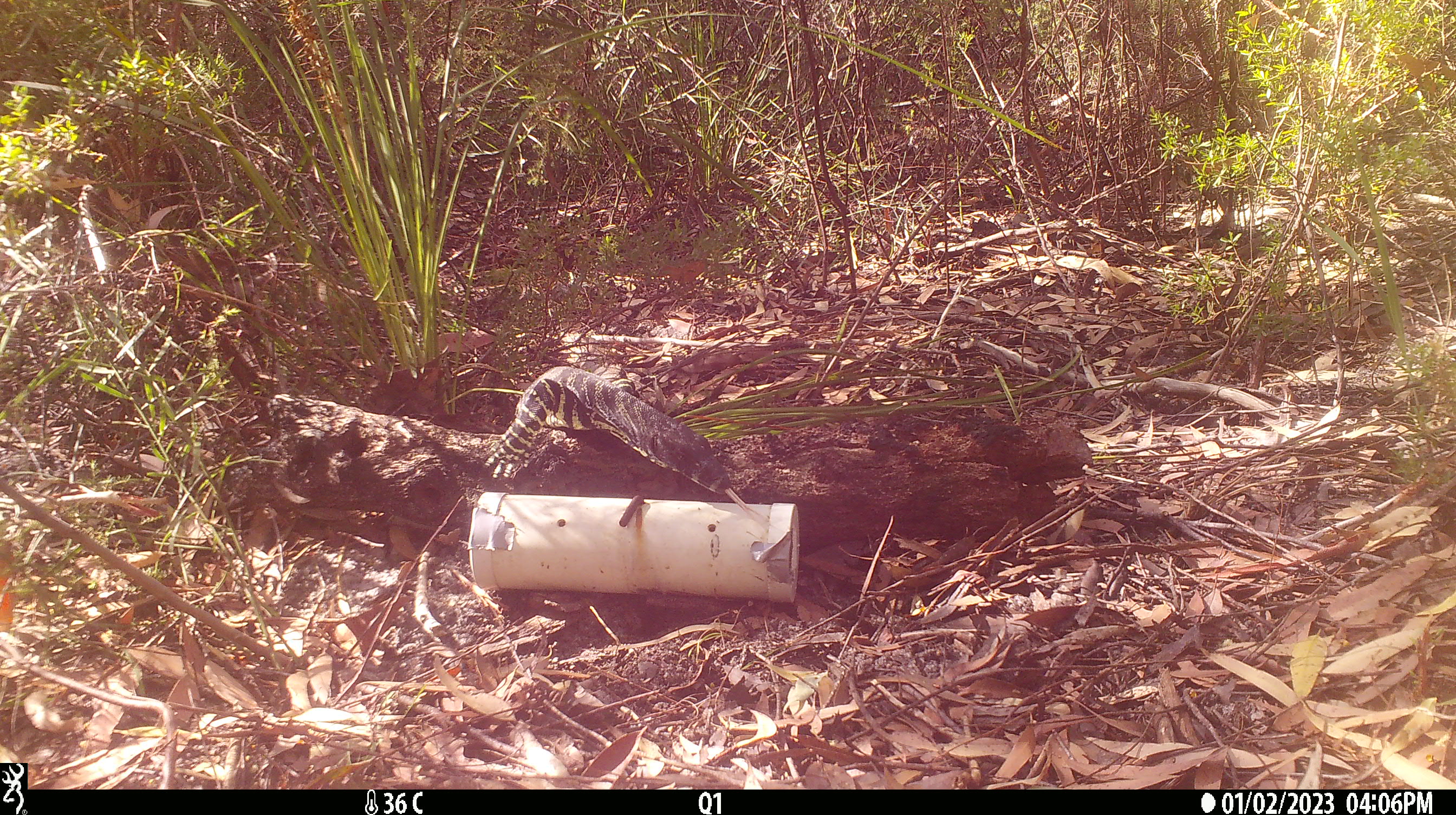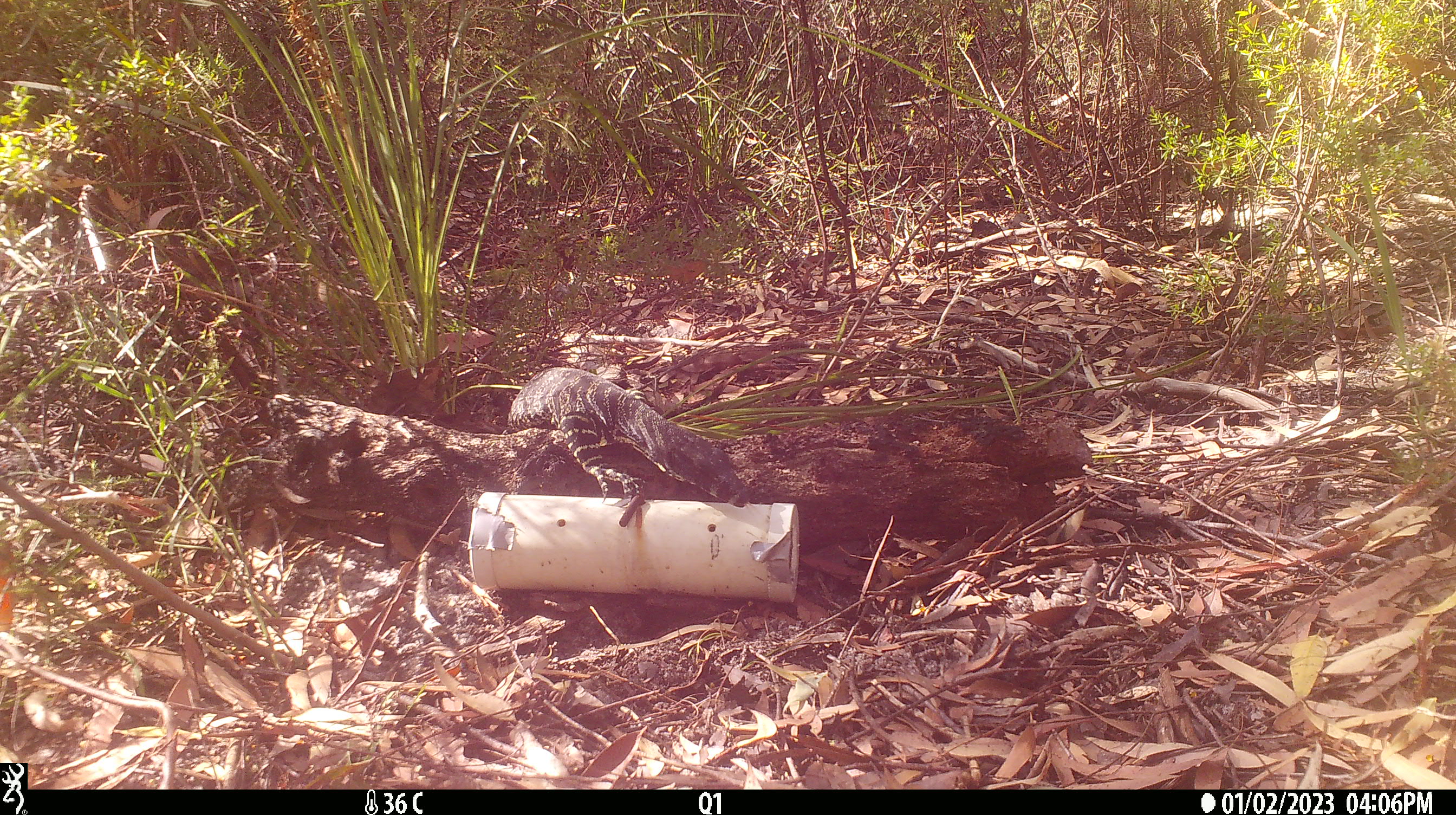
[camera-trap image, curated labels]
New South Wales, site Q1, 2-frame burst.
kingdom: Animalia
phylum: Chordata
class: Reptilia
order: Squamata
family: Varanidae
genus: Varanus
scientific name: Varanus varius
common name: lace monitor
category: goanna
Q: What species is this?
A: Goanna (lace monitor) (Varanus varius).